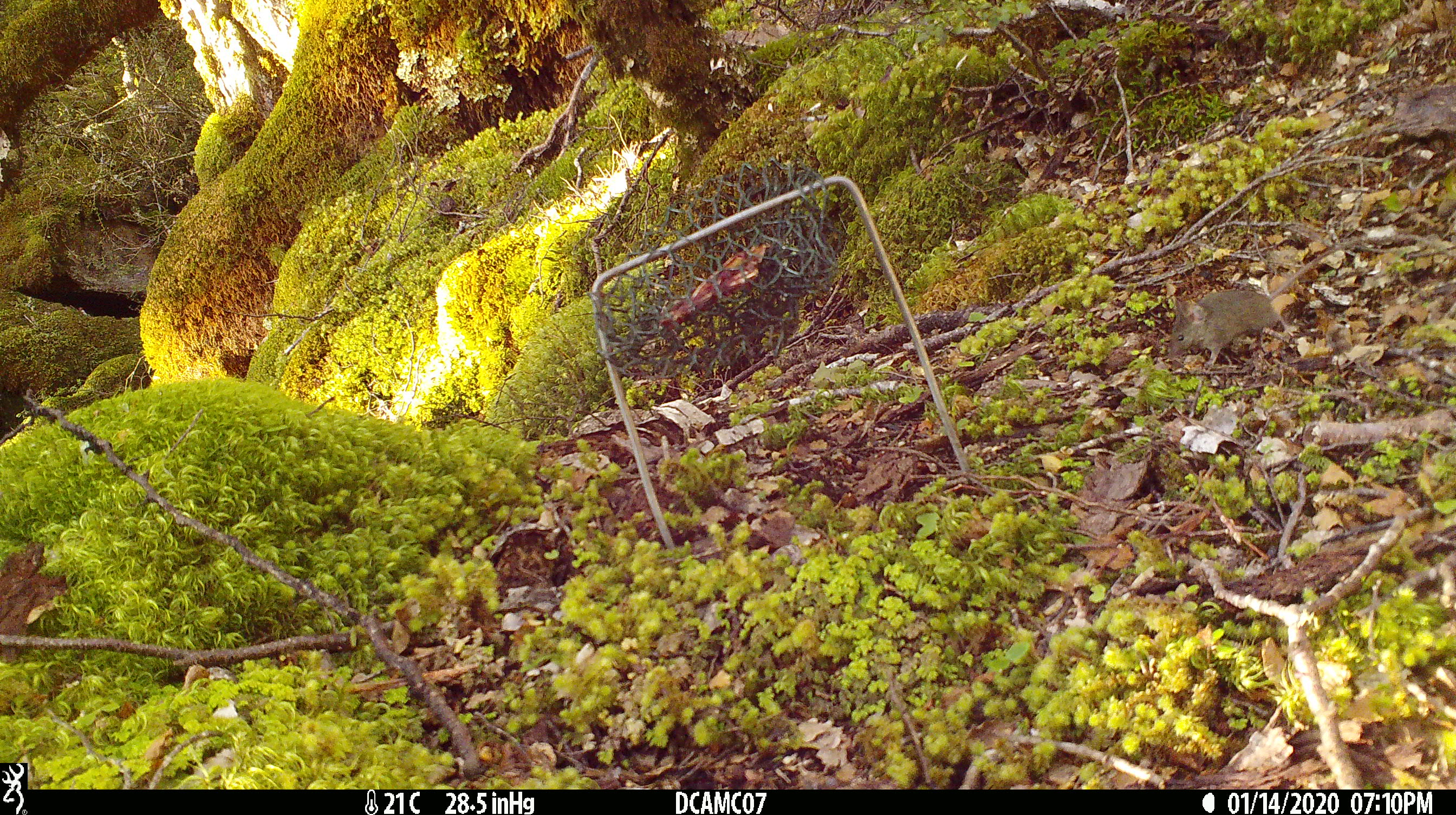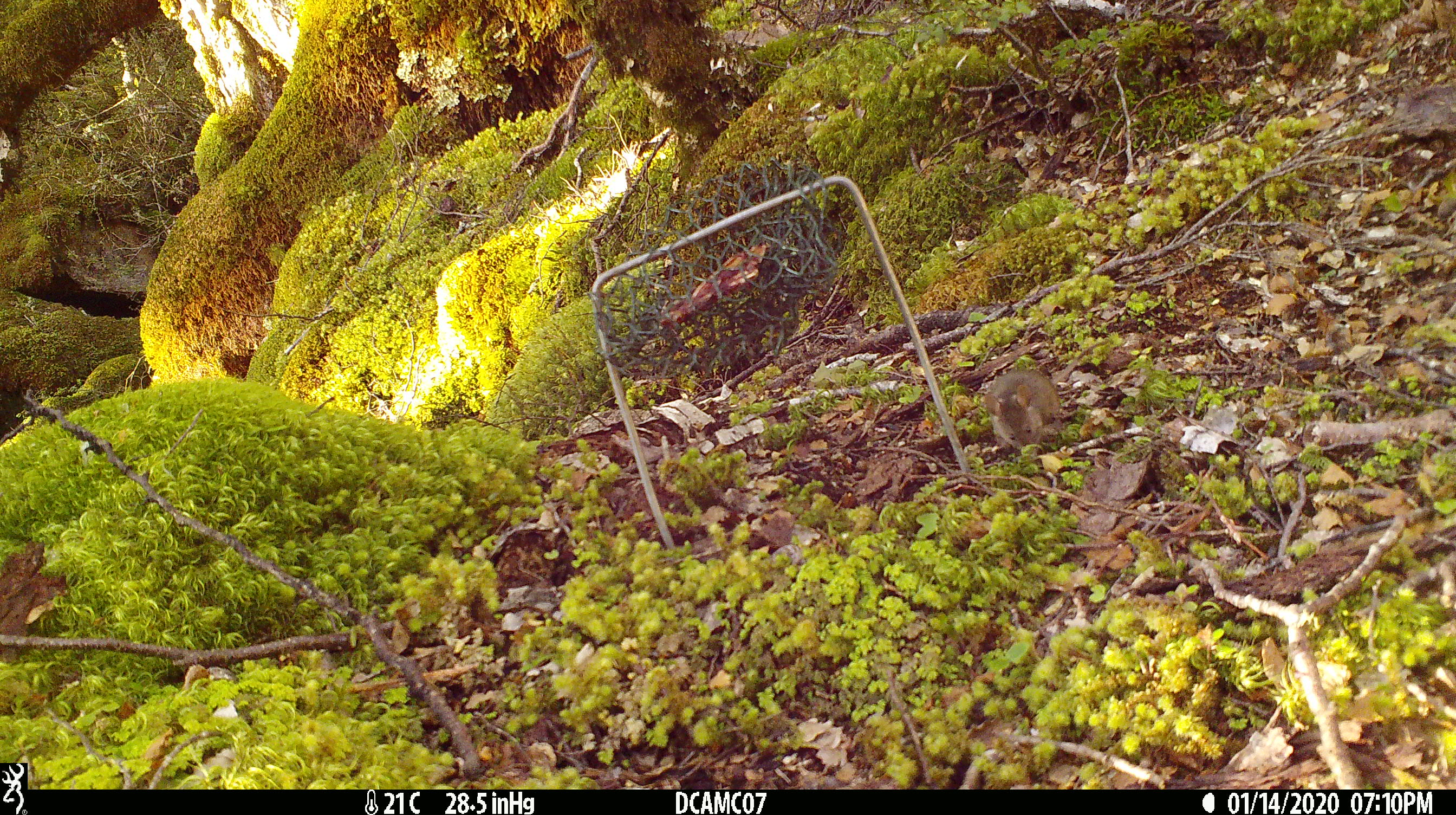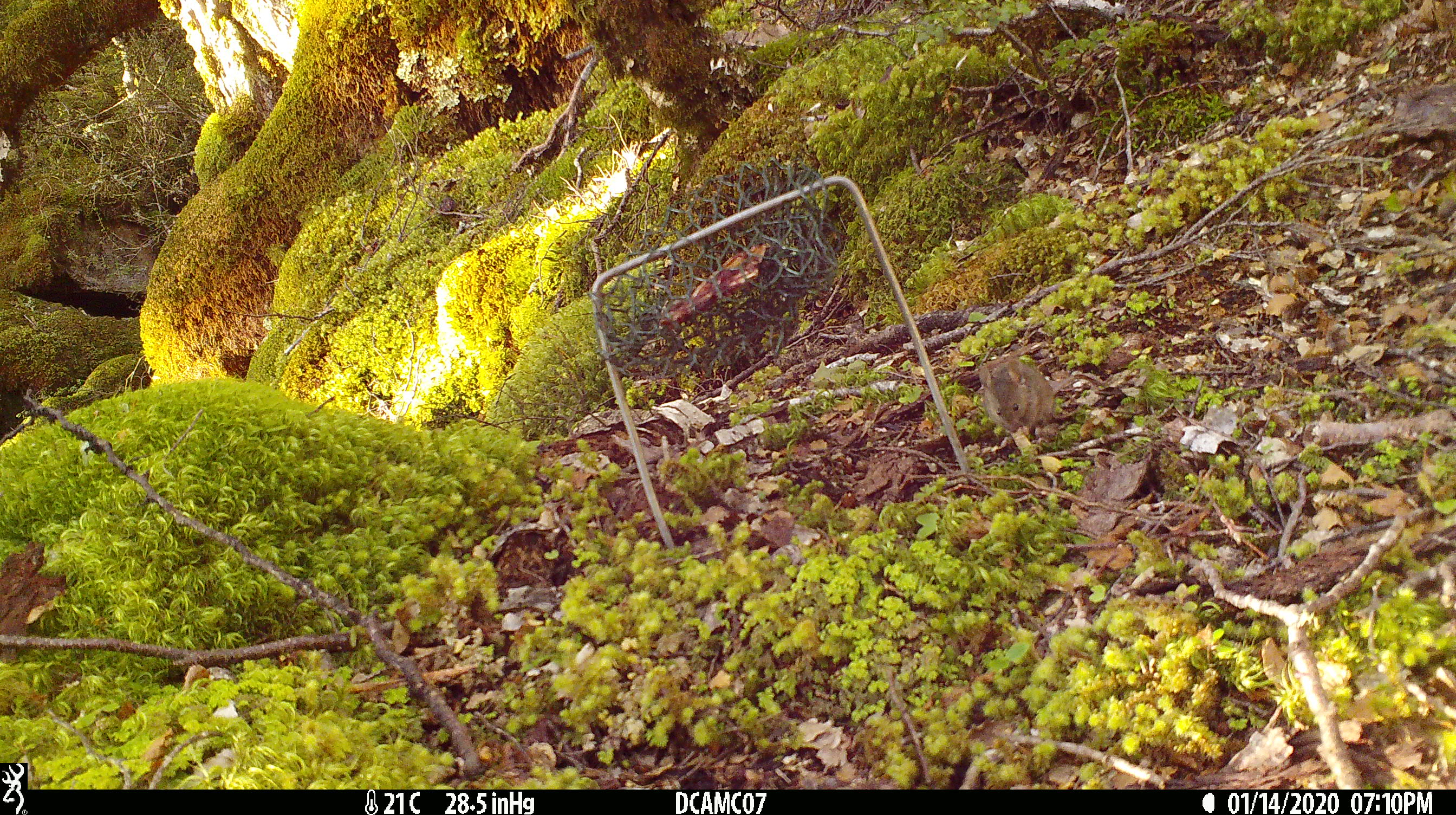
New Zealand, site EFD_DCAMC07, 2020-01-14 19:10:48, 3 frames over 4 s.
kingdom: Animalia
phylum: Chordata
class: Mammalia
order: Rodentia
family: Muridae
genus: Mus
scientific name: Mus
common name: mouse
Mouse (Mus).